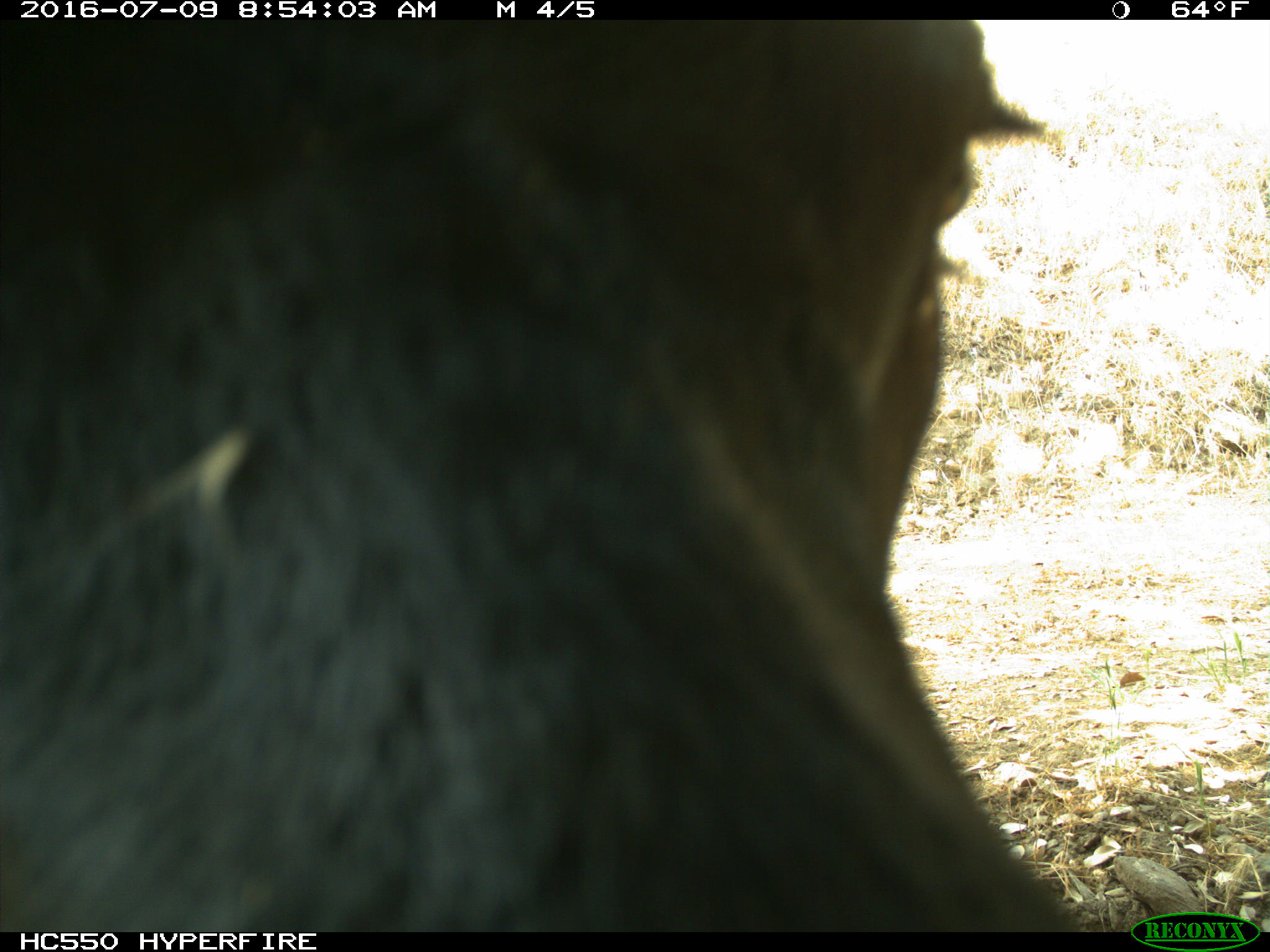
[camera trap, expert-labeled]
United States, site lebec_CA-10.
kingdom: Animalia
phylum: Chordata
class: Mammalia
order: Artiodactyla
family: Bovidae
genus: Bos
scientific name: Bos taurus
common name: domestic cow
Bos taurus (domestic cow).